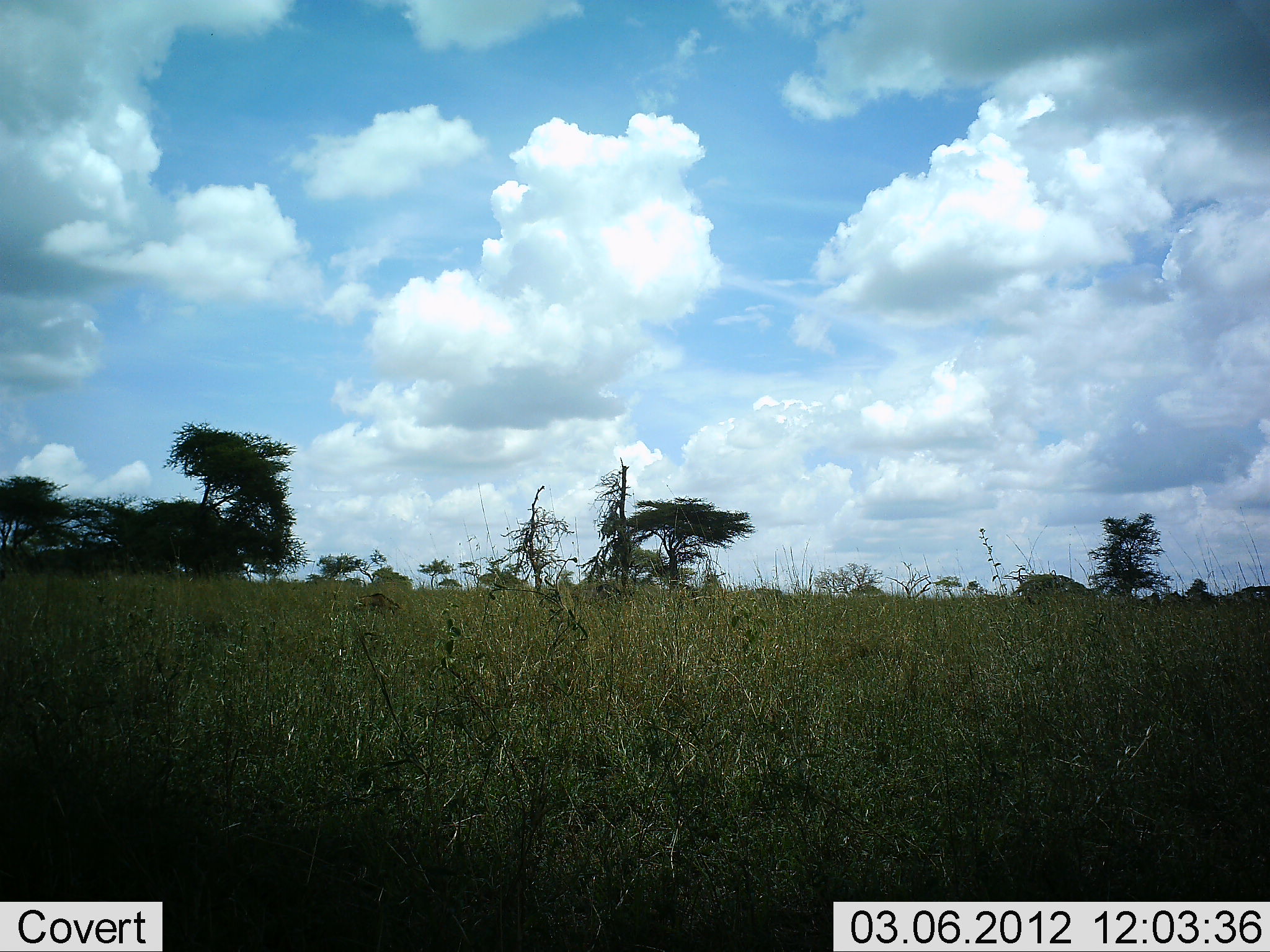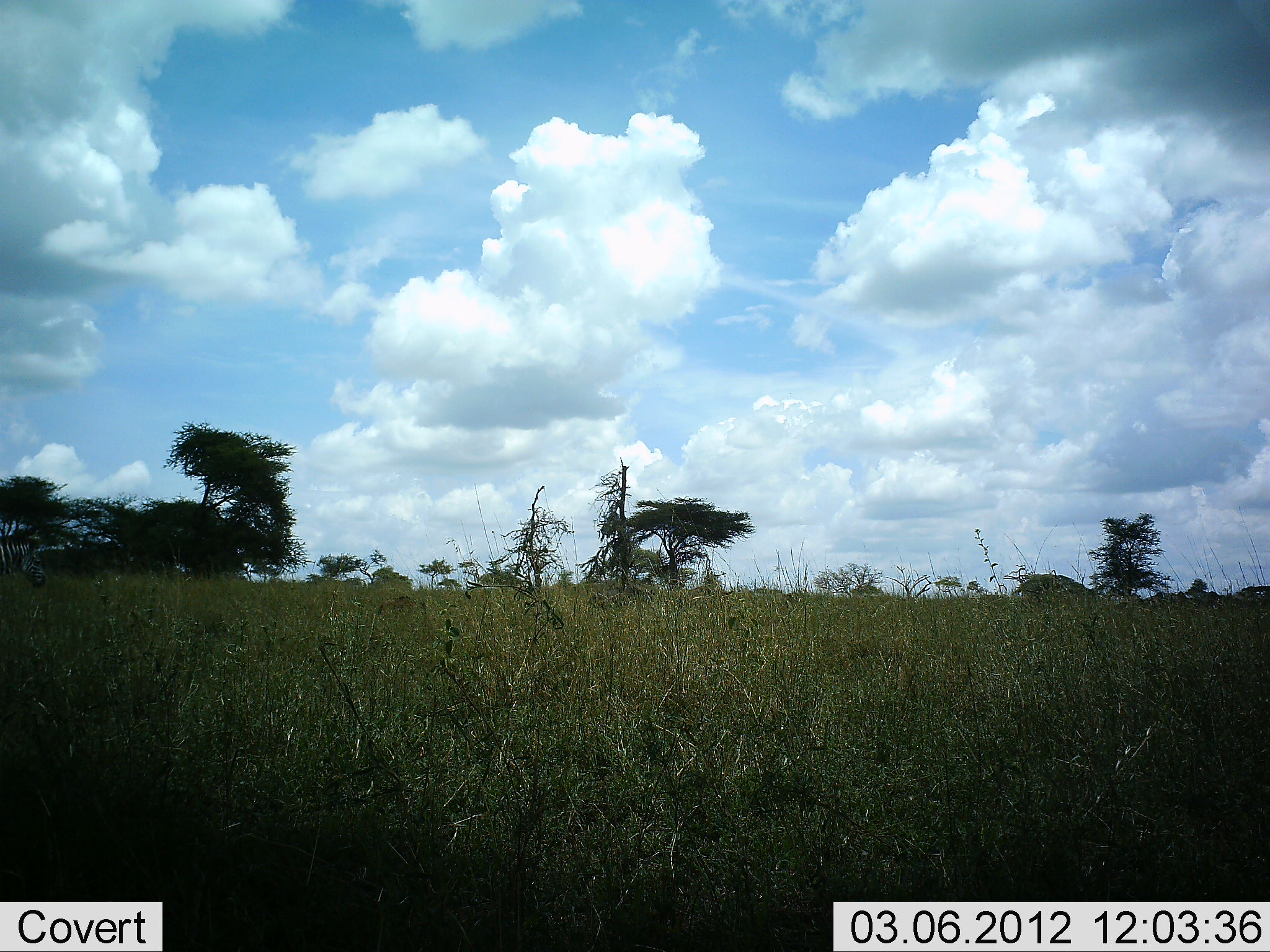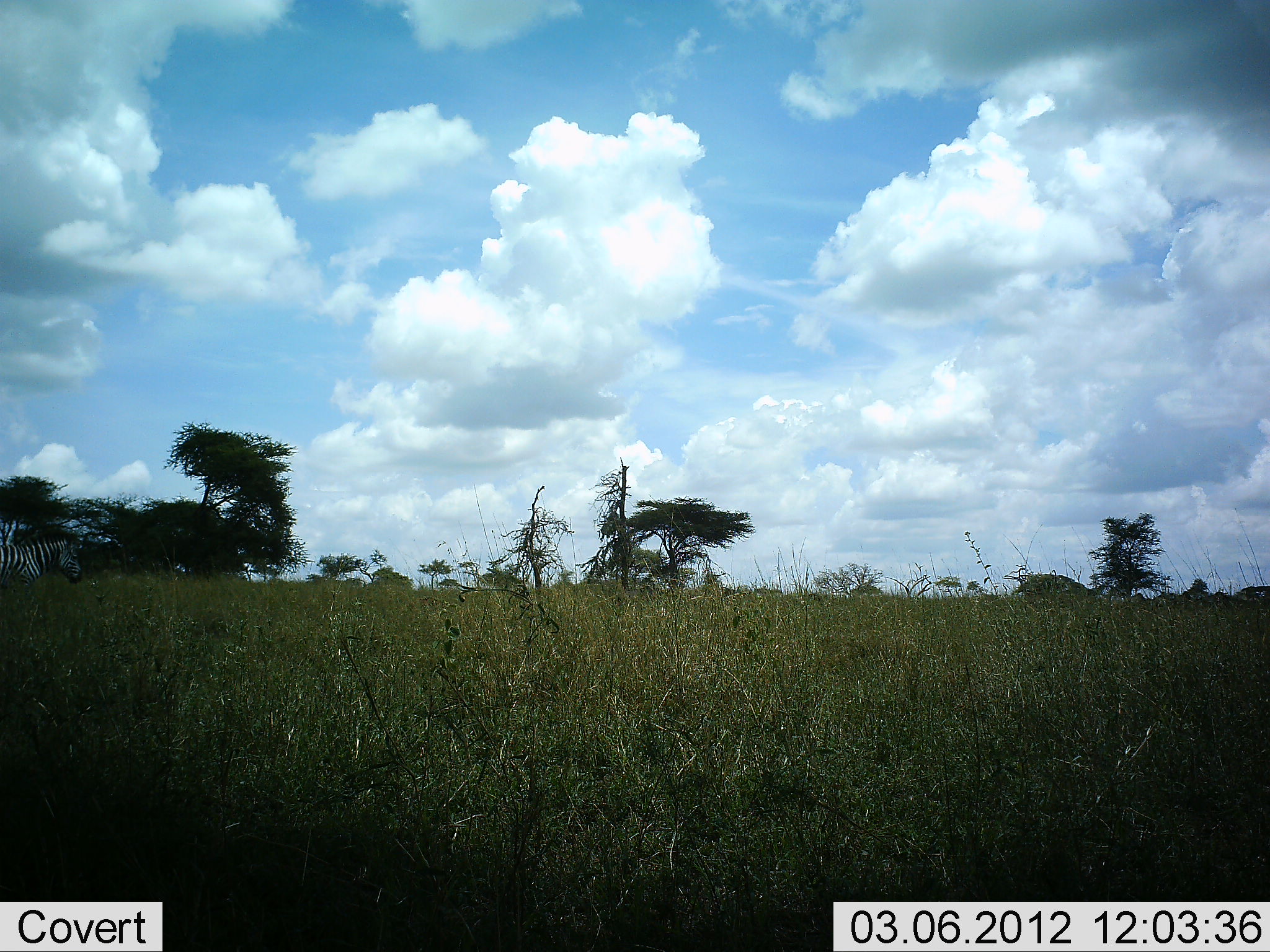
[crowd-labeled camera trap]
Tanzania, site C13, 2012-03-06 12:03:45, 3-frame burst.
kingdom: Animalia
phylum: Chordata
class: Mammalia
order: Perissodactyla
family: Equidae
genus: Equus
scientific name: Equus quagga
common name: plains zebra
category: zebra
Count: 1.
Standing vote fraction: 7%.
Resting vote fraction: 0%.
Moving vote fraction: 100%.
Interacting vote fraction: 0%.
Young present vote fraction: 0%.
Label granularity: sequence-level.